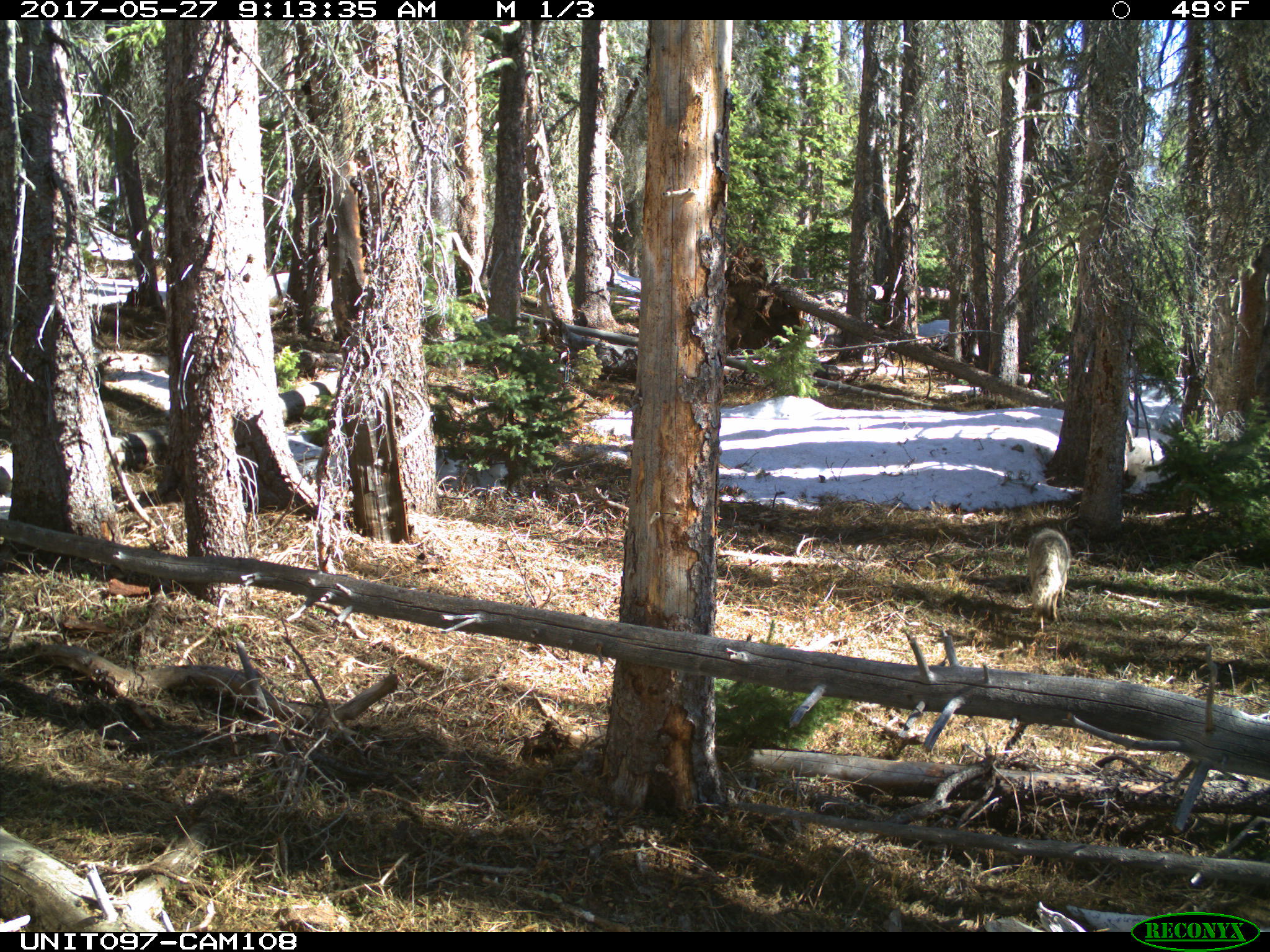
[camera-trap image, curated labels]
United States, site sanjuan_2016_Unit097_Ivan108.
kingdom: Animalia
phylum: Chordata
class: Mammalia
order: Carnivora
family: Canidae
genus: Canis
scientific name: Canis latrans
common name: coyote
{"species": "Canis latrans (coyote)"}